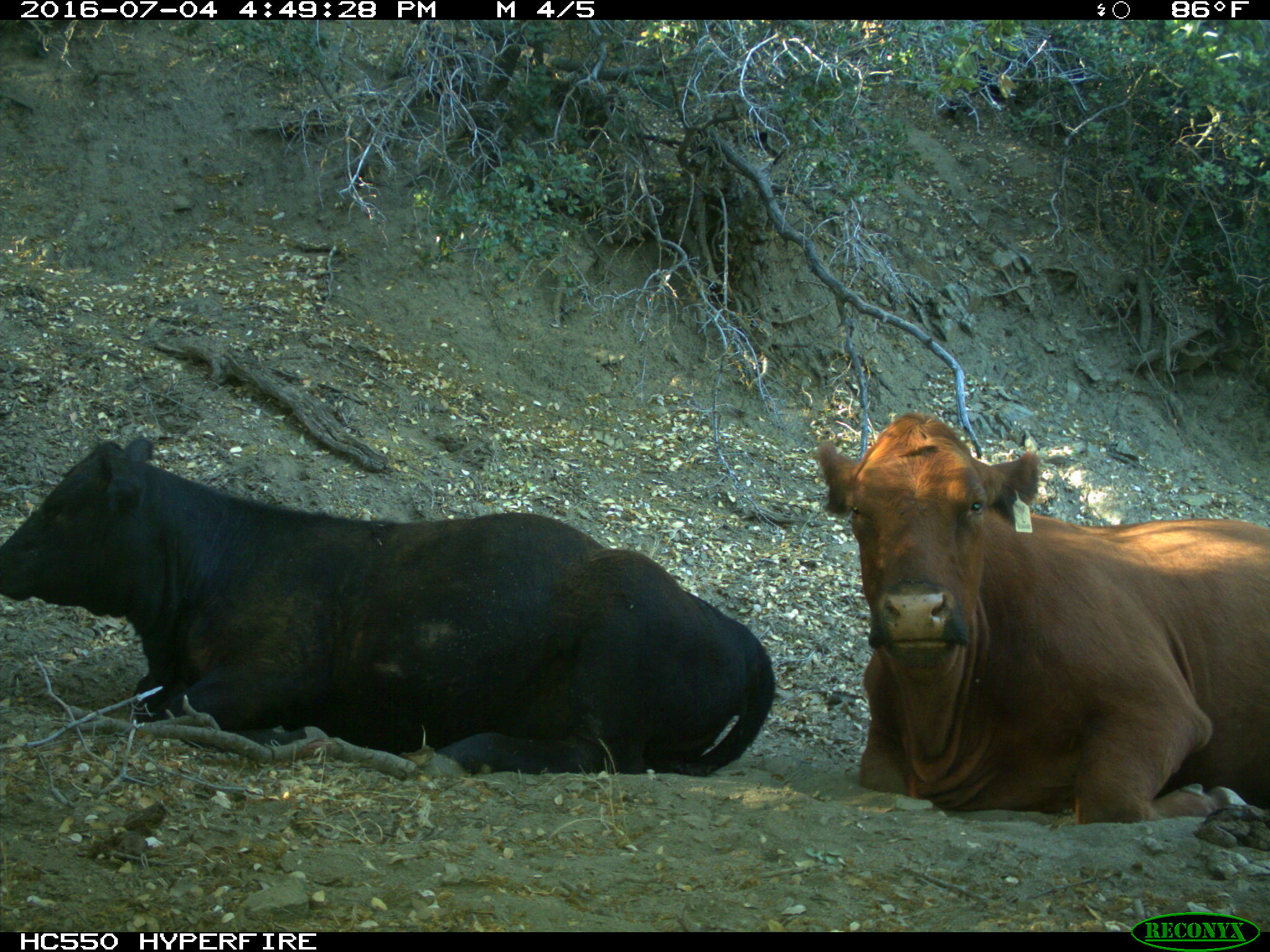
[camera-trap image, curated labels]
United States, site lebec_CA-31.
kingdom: Animalia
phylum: Chordata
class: Mammalia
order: Artiodactyla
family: Bovidae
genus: Bos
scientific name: Bos taurus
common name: domestic cow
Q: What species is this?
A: Bos taurus (domestic cow).